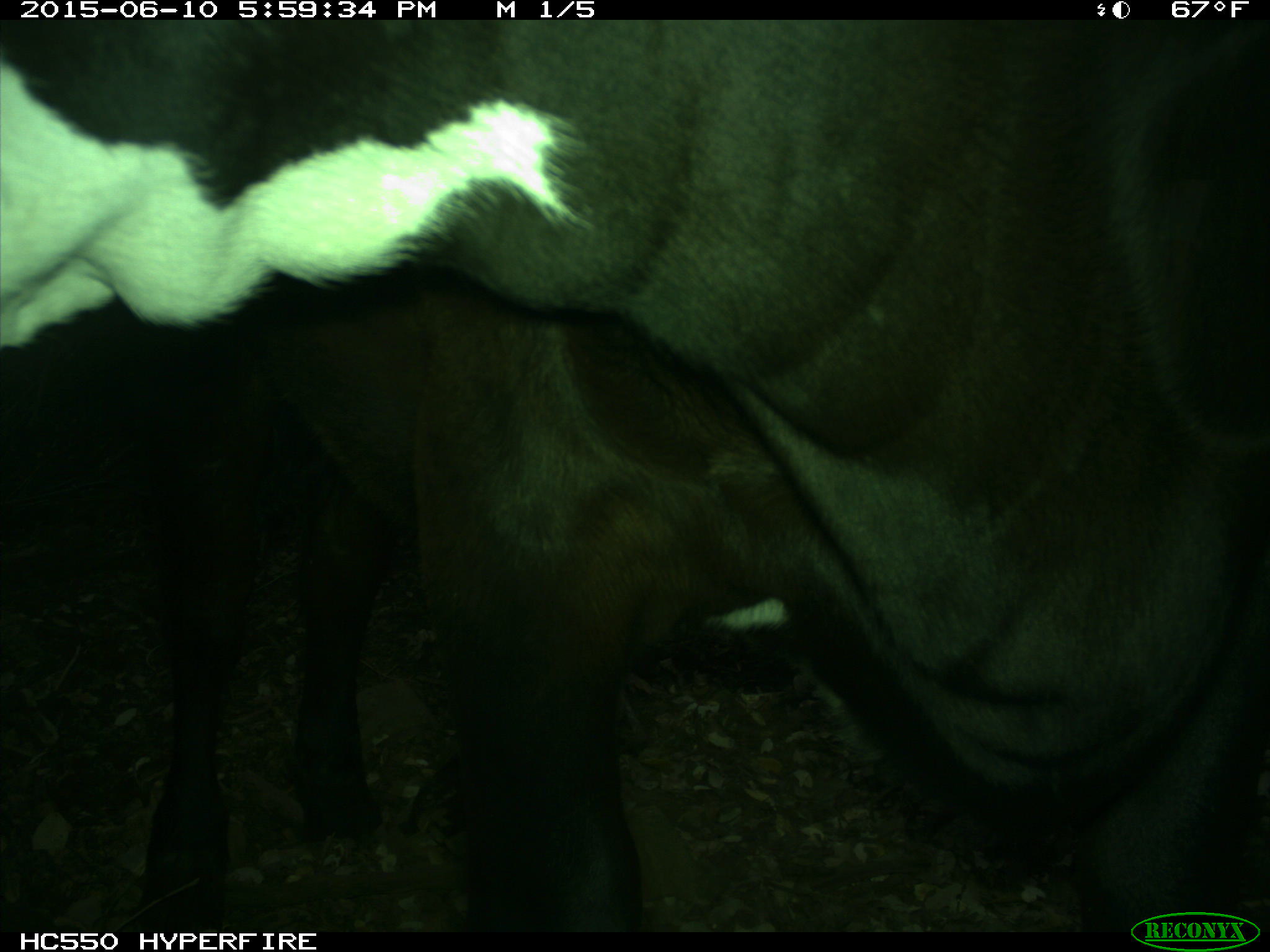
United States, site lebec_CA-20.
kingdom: Animalia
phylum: Chordata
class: Mammalia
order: Artiodactyla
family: Bovidae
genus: Bos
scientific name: Bos taurus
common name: domestic cow